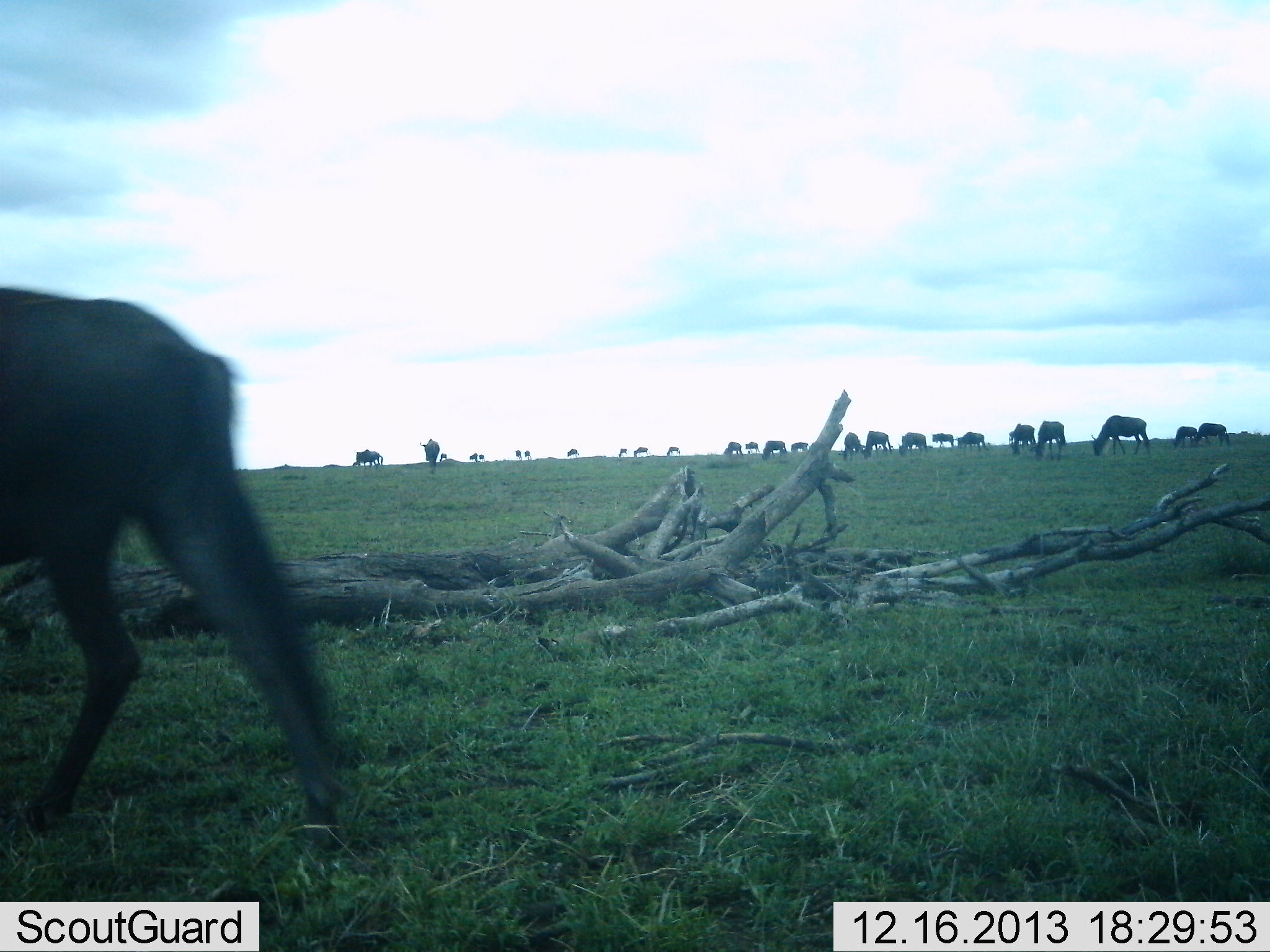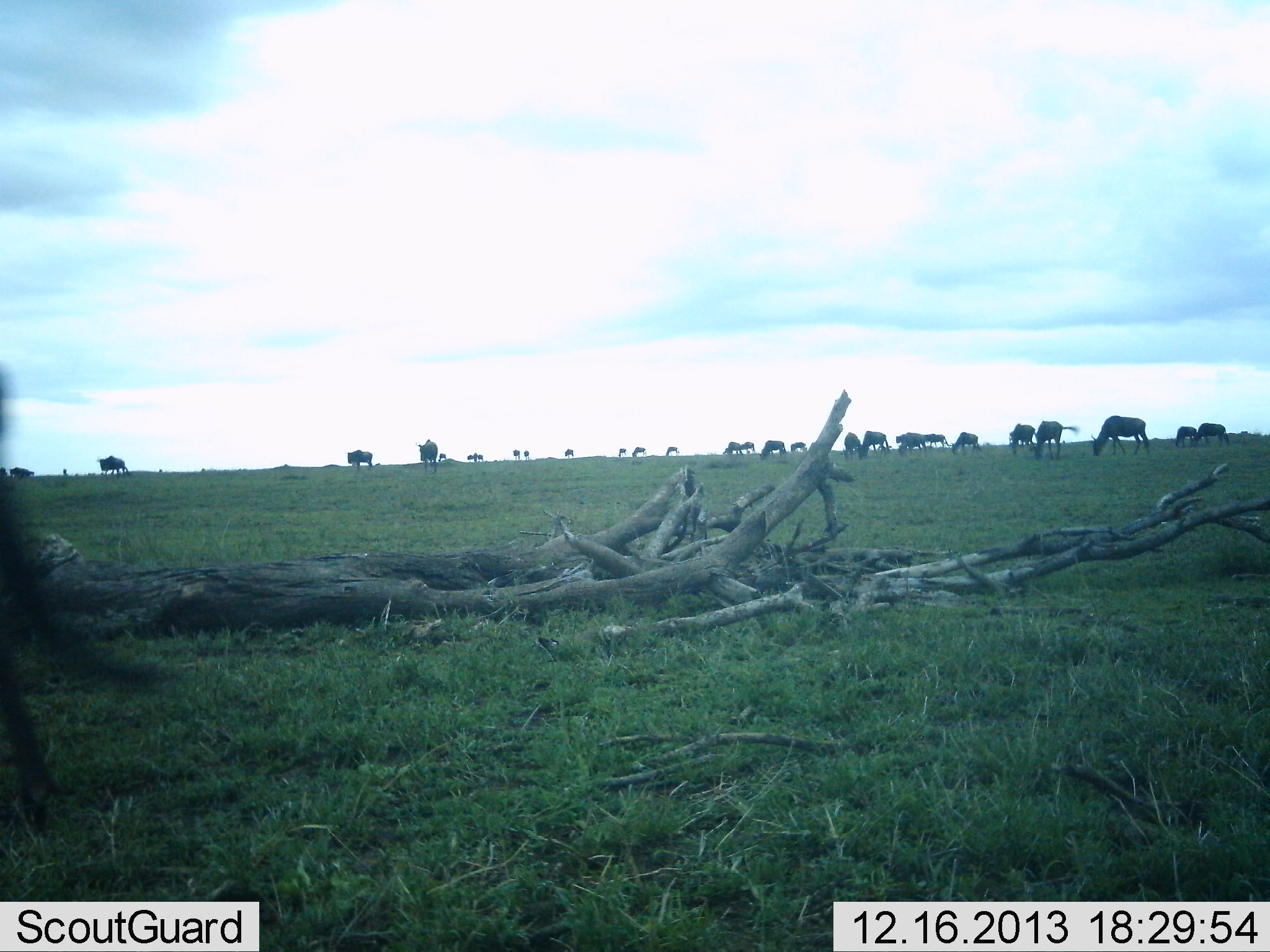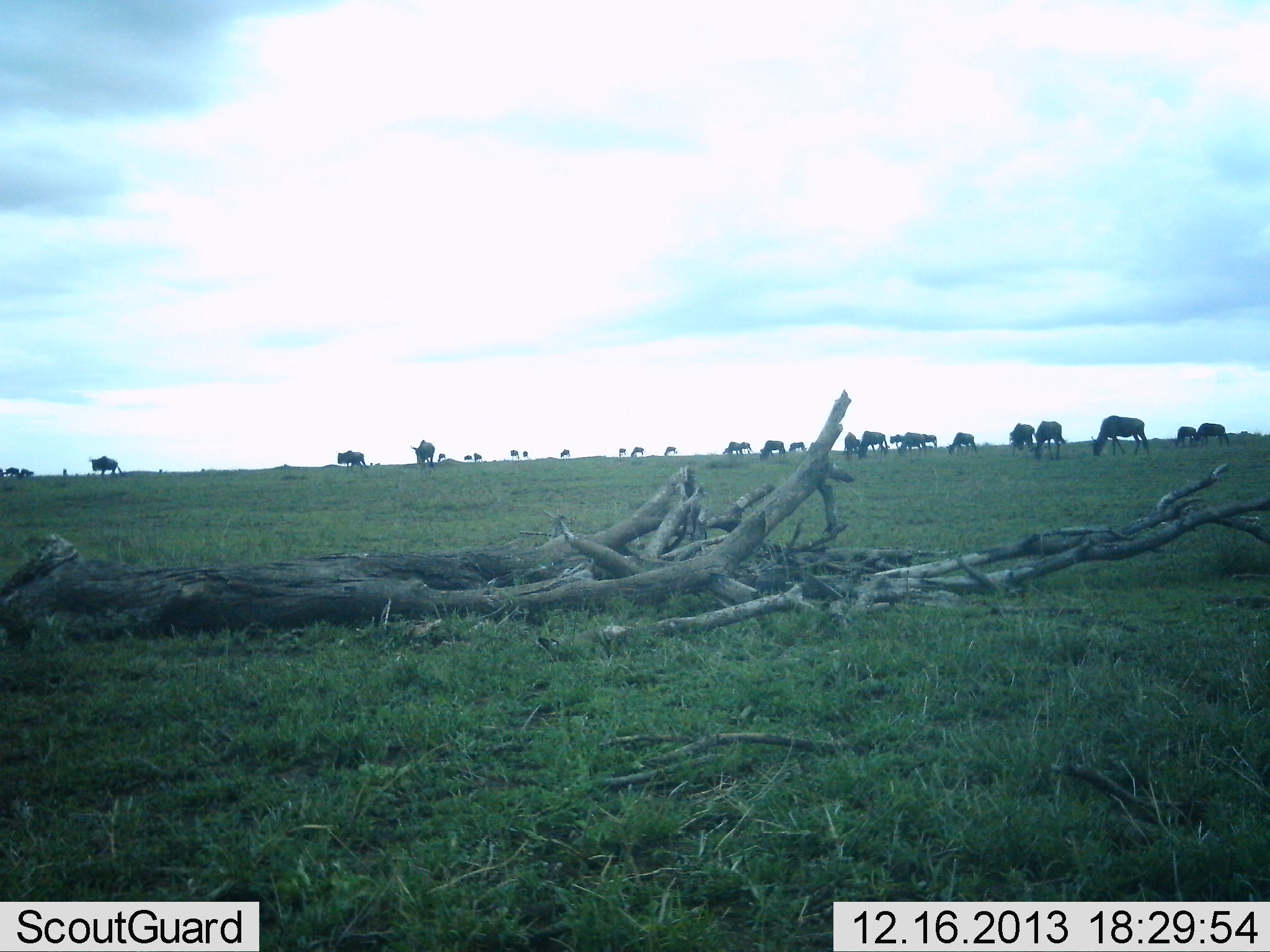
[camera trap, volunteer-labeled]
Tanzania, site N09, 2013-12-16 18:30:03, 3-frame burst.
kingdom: Animalia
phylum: Chordata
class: Mammalia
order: Artiodactyla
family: Bovidae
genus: Connochaetes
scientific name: Connochaetes taurinus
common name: blue wildebeest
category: wildebeest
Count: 11-50.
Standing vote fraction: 36%.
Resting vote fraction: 0%.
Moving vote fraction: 82%.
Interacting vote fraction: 0%.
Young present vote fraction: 0%.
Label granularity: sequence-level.